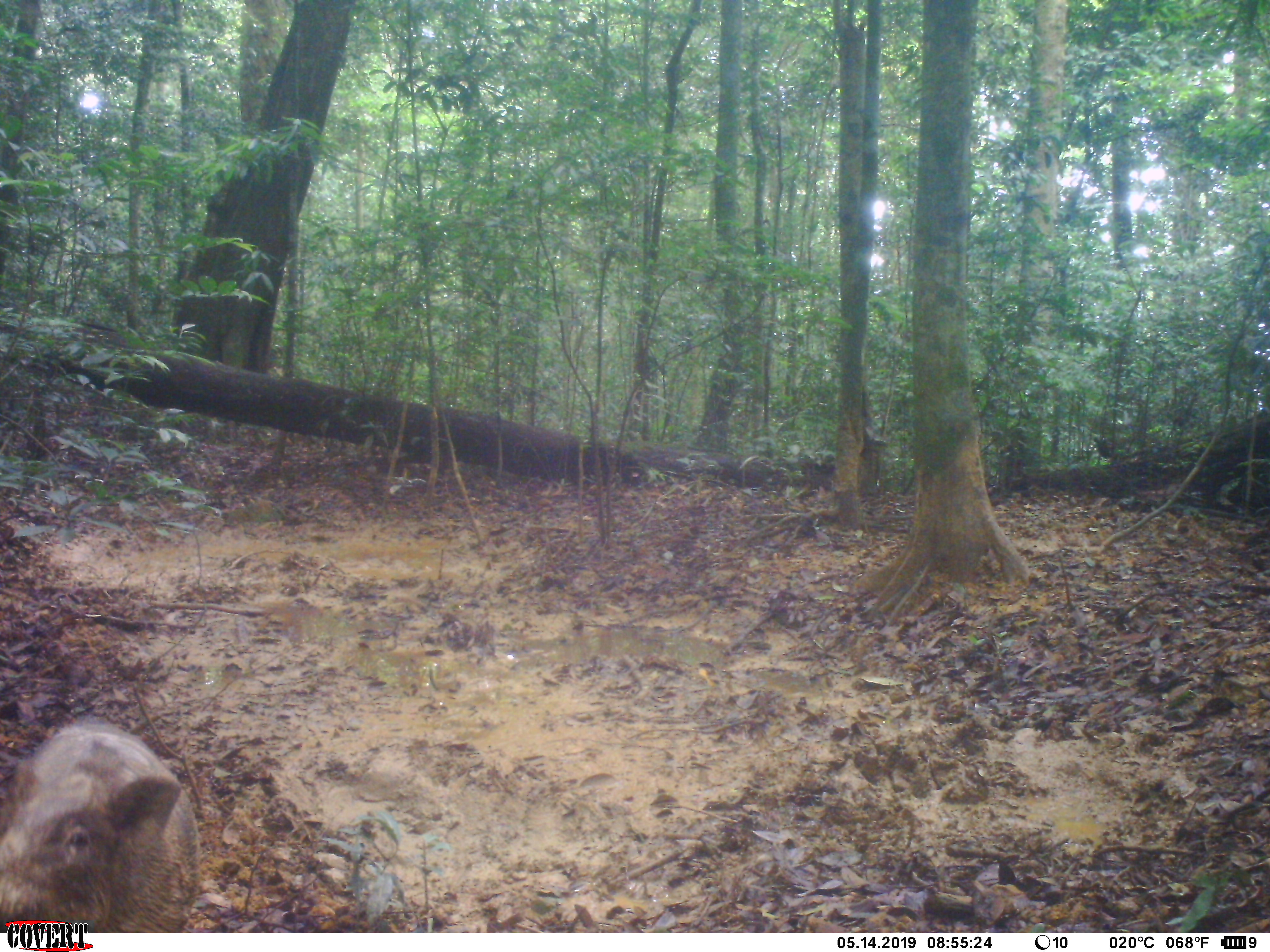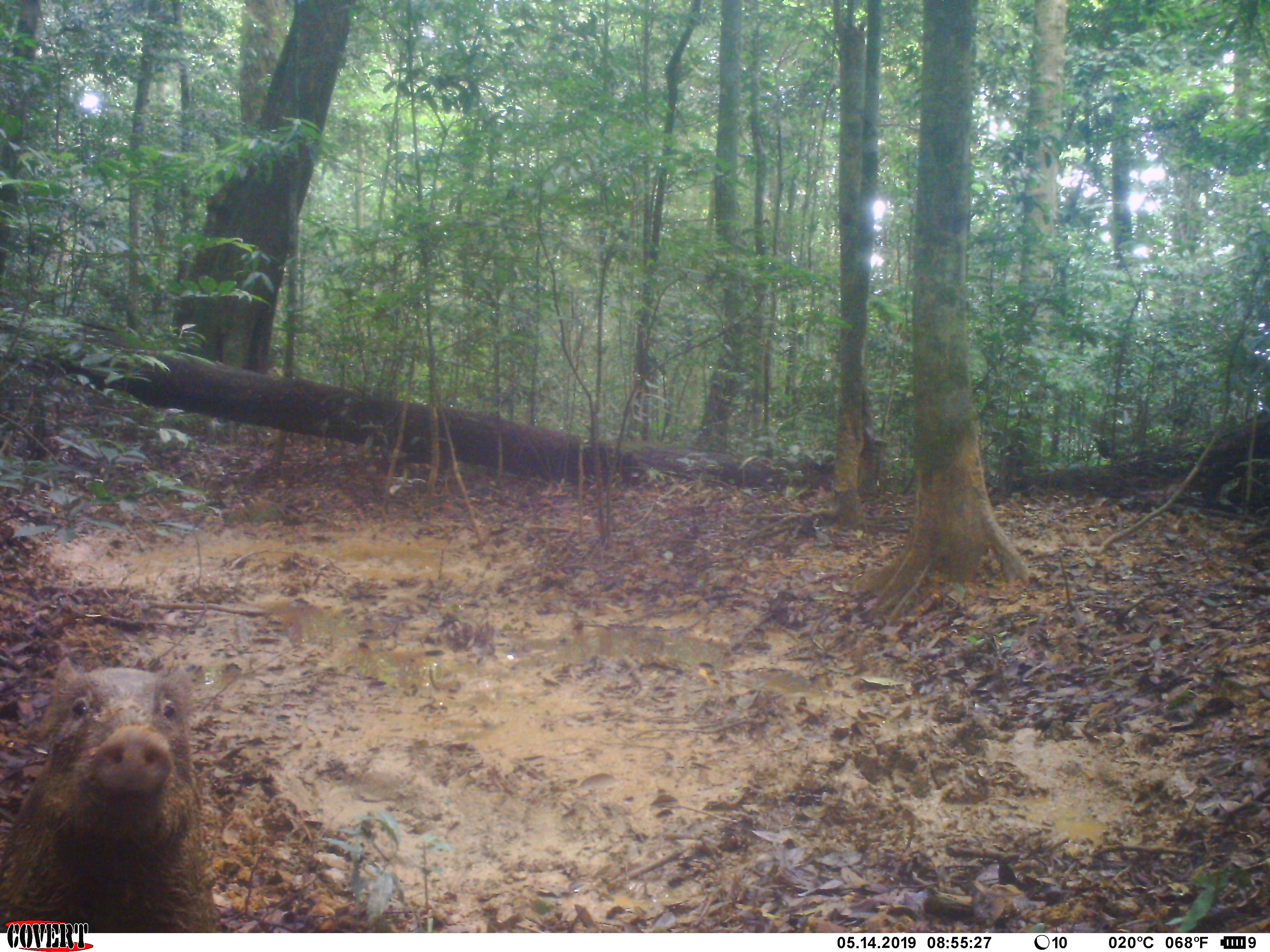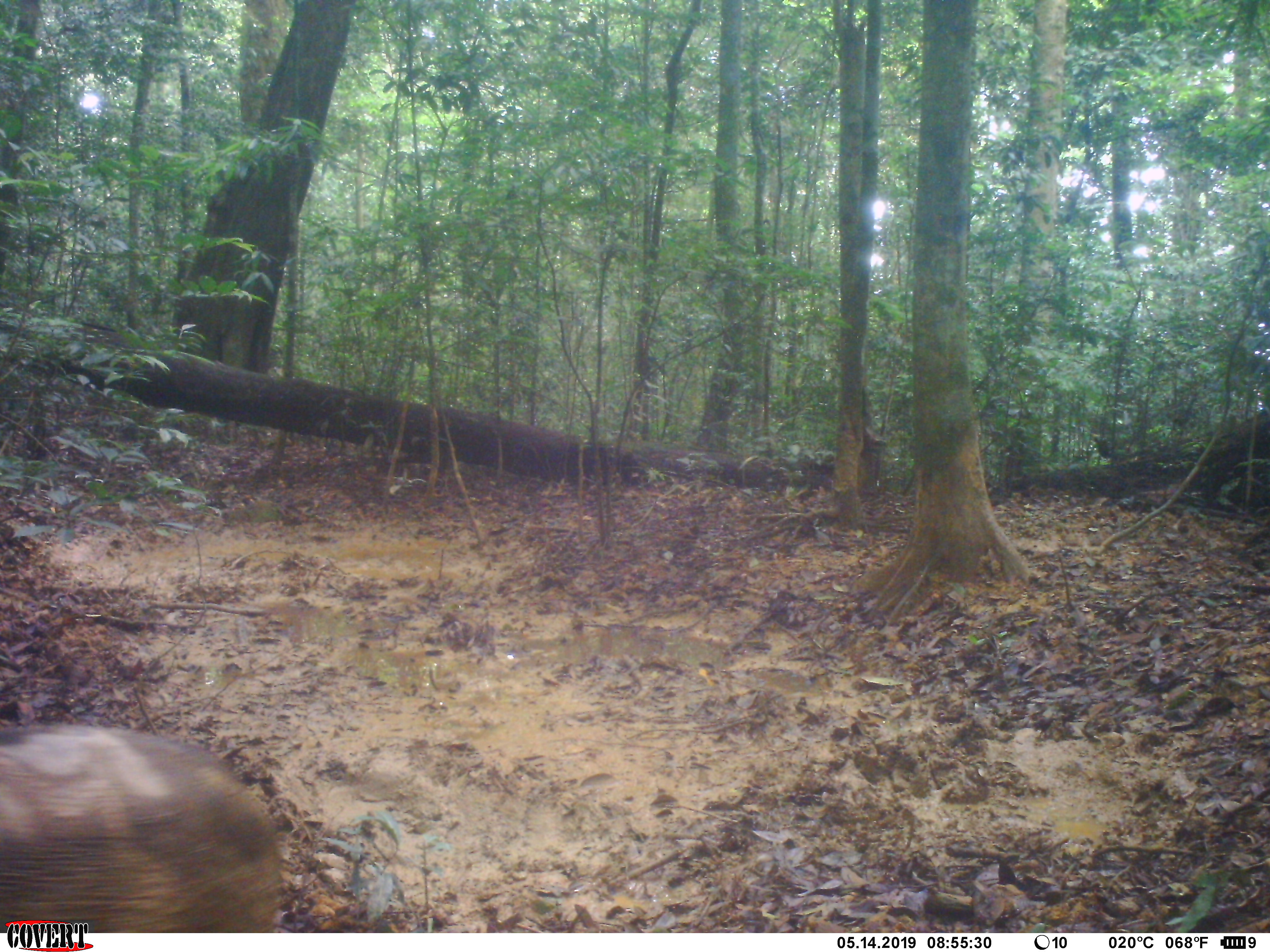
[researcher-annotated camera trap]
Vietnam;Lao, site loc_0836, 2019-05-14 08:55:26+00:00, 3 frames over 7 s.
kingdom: Animalia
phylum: Chordata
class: Mammalia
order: Artiodactyla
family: Suidae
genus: Sus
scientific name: Sus scrofa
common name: eurasian wild pig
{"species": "eurasian wild pig (Sus scrofa)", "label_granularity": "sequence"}